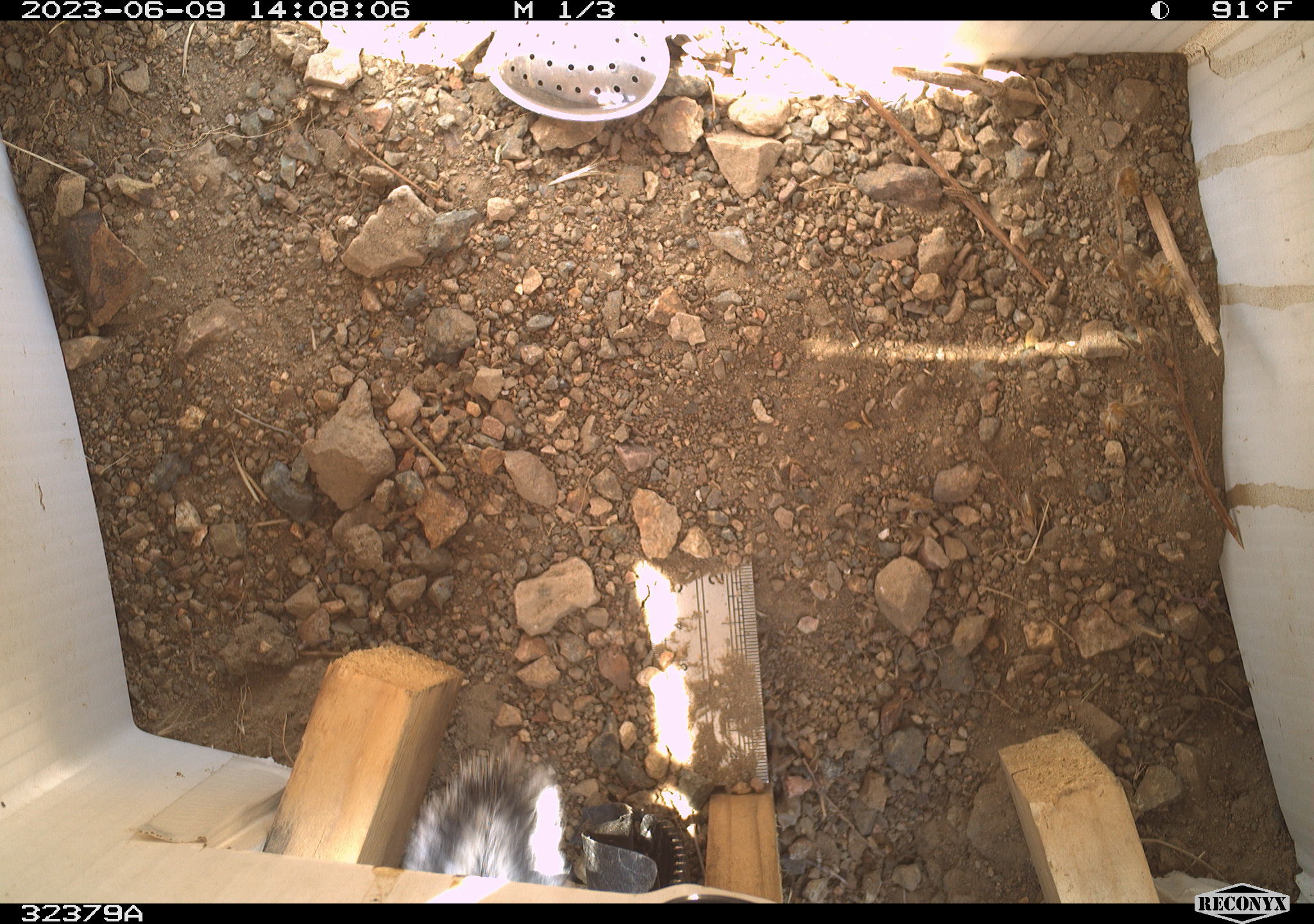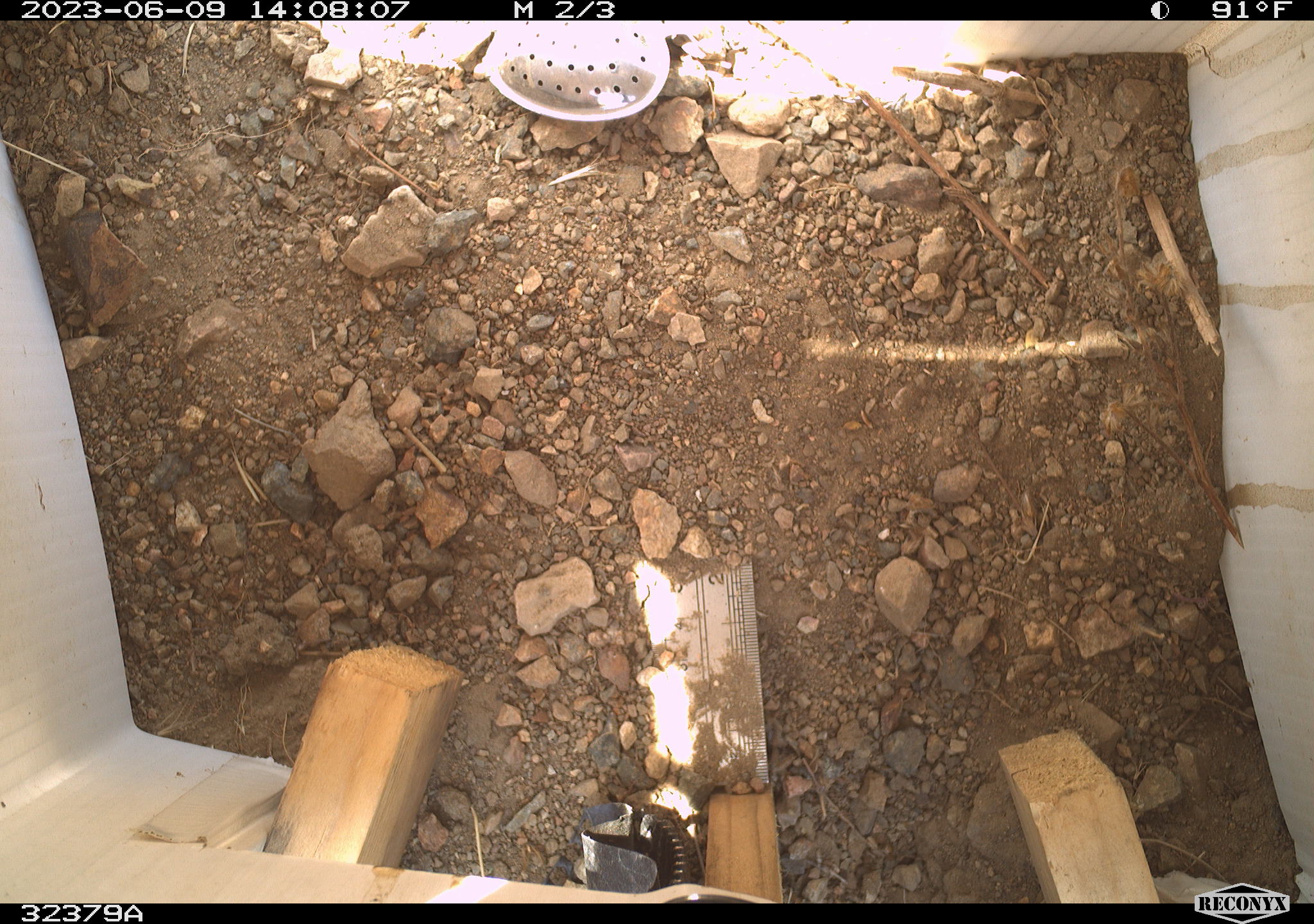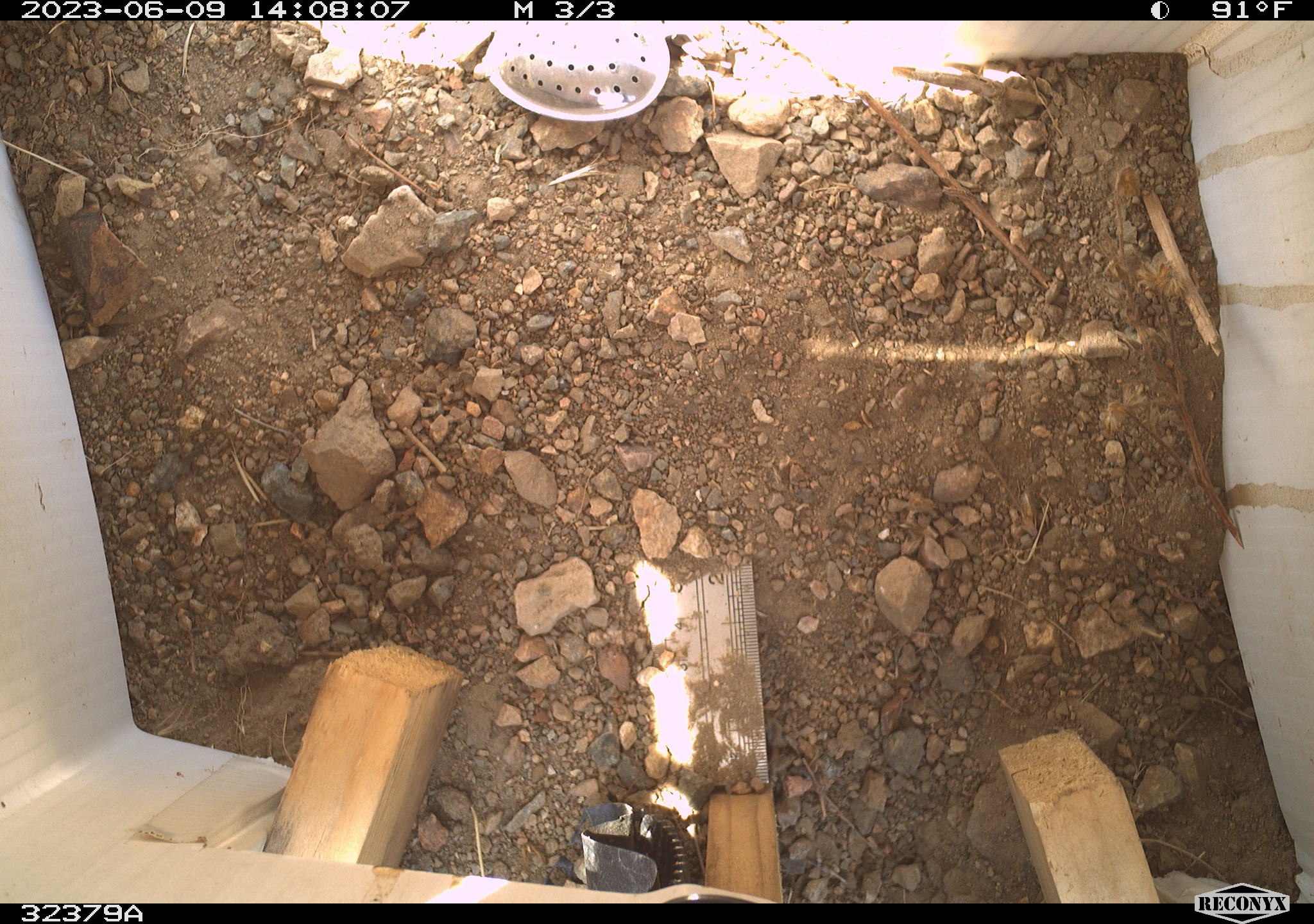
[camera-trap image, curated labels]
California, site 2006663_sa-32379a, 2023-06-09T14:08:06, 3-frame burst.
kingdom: Animalia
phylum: Chordata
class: Mammalia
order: Rodentia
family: Sciuridae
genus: Ammospermophilus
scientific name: Ammospermophilus leucurus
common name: white-tailed antelope squirrel